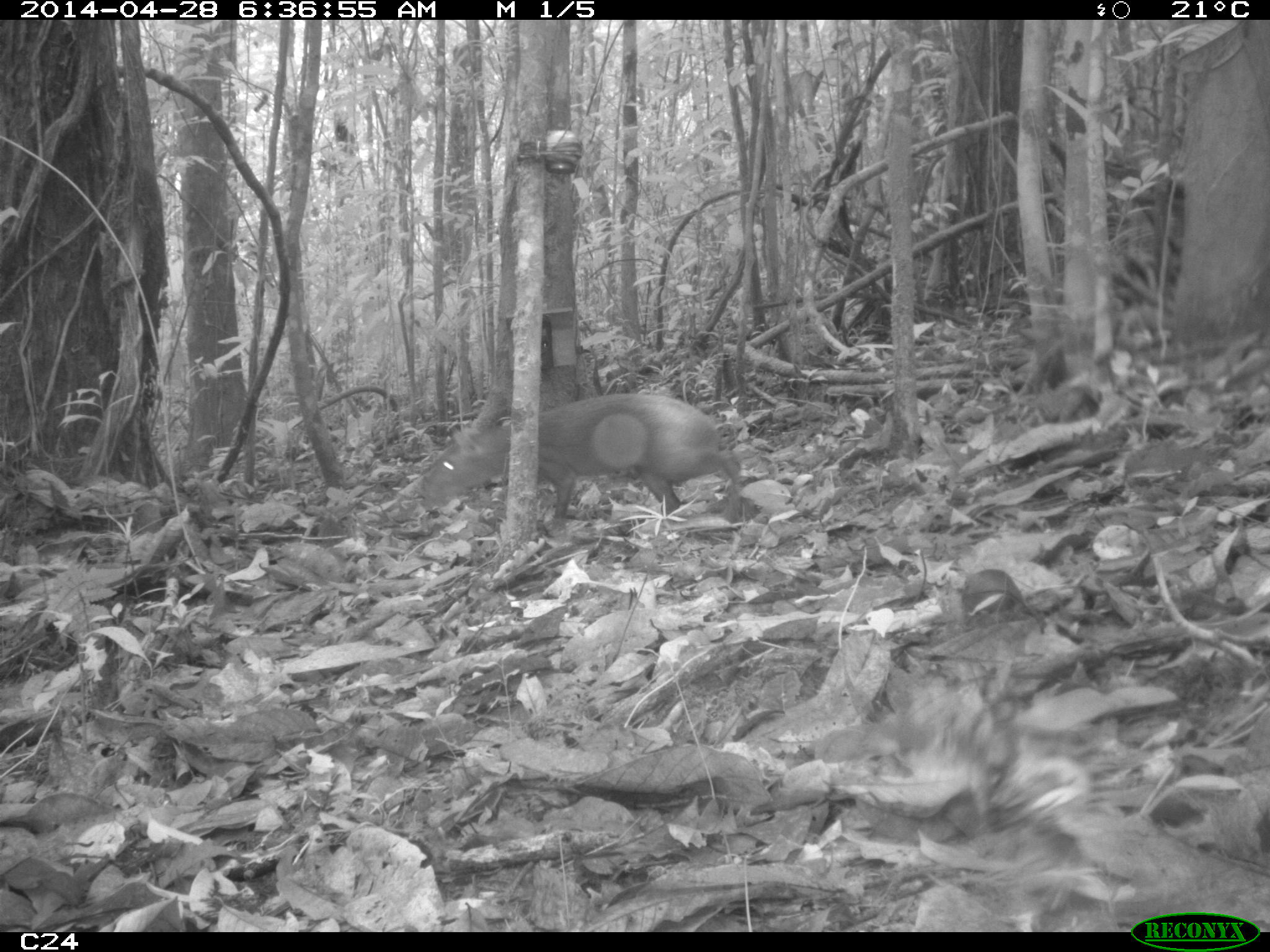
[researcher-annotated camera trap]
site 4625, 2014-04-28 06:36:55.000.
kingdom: Animalia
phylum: Chordata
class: Mammalia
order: Rodentia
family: Dasyproctidae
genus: Dasyprocta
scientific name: Dasyprocta leporina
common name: red-rumped agouti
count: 1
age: adult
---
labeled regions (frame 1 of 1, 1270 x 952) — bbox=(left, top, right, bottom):
dasyprocta leporina: bbox=(422, 387, 743, 527)